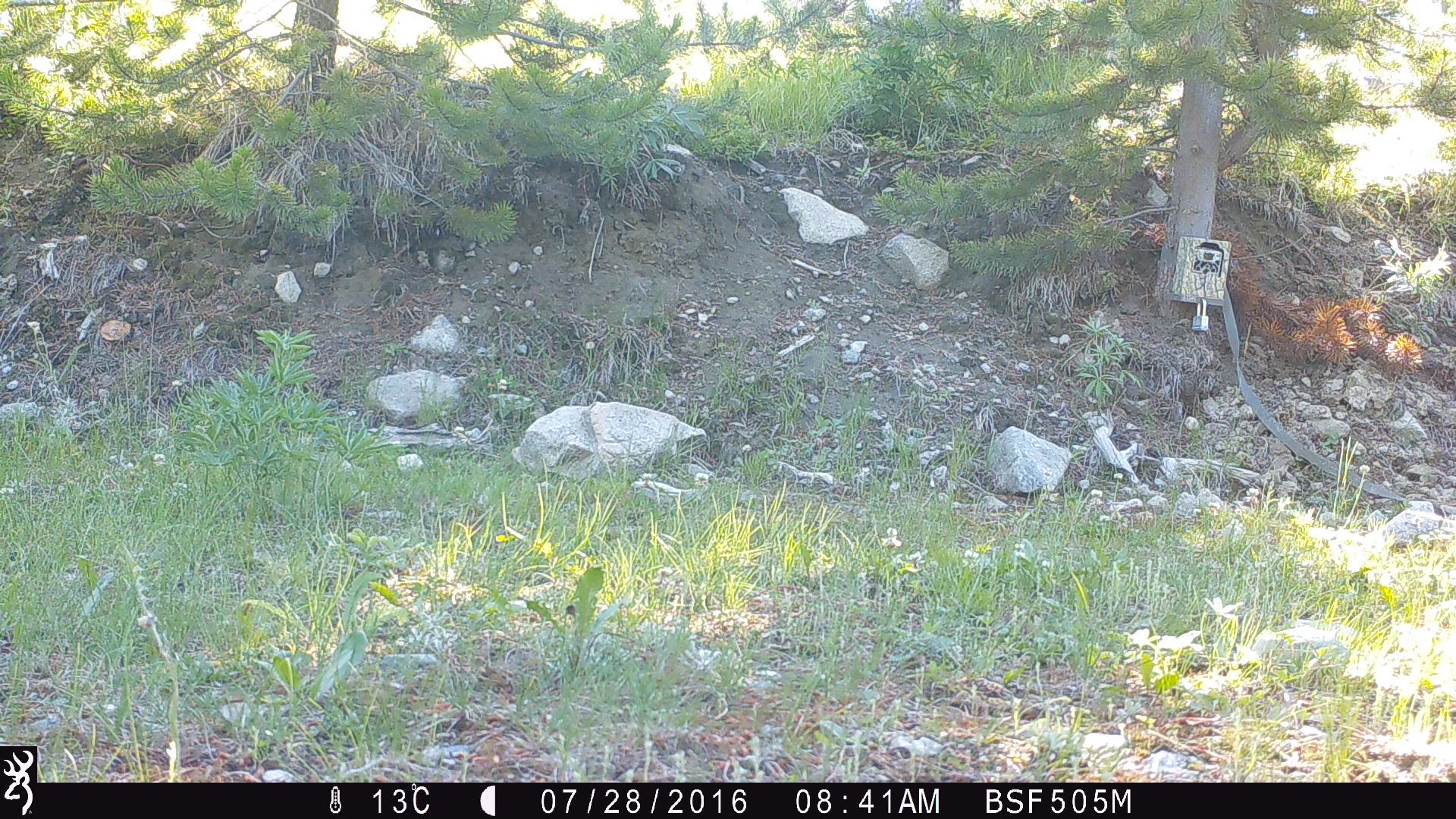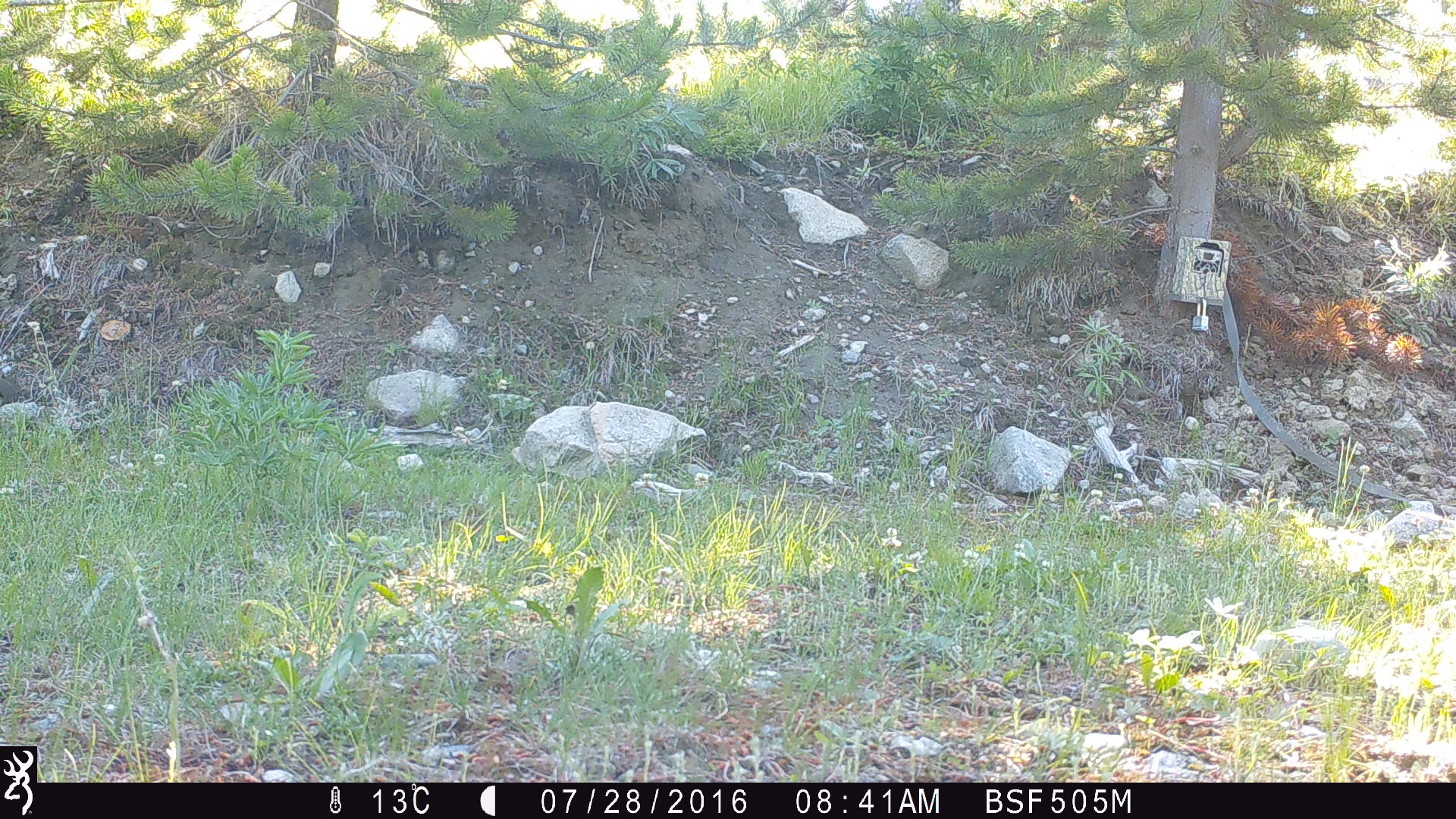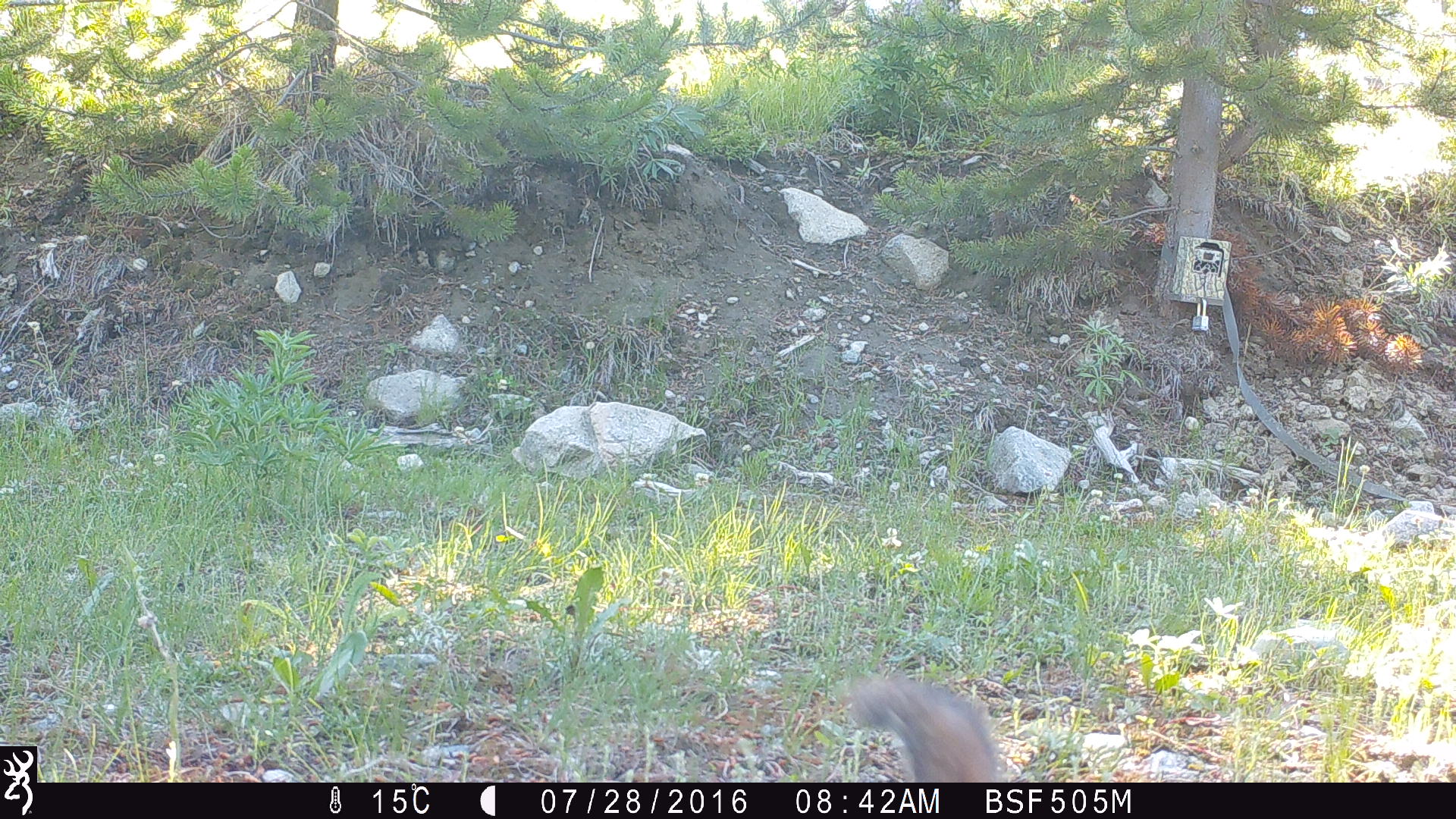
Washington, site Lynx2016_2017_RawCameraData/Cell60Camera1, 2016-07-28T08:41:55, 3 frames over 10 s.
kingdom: Animalia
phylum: Chordata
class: Mammalia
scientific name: Mammalia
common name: small mammal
Small mammal (Mammalia). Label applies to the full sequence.